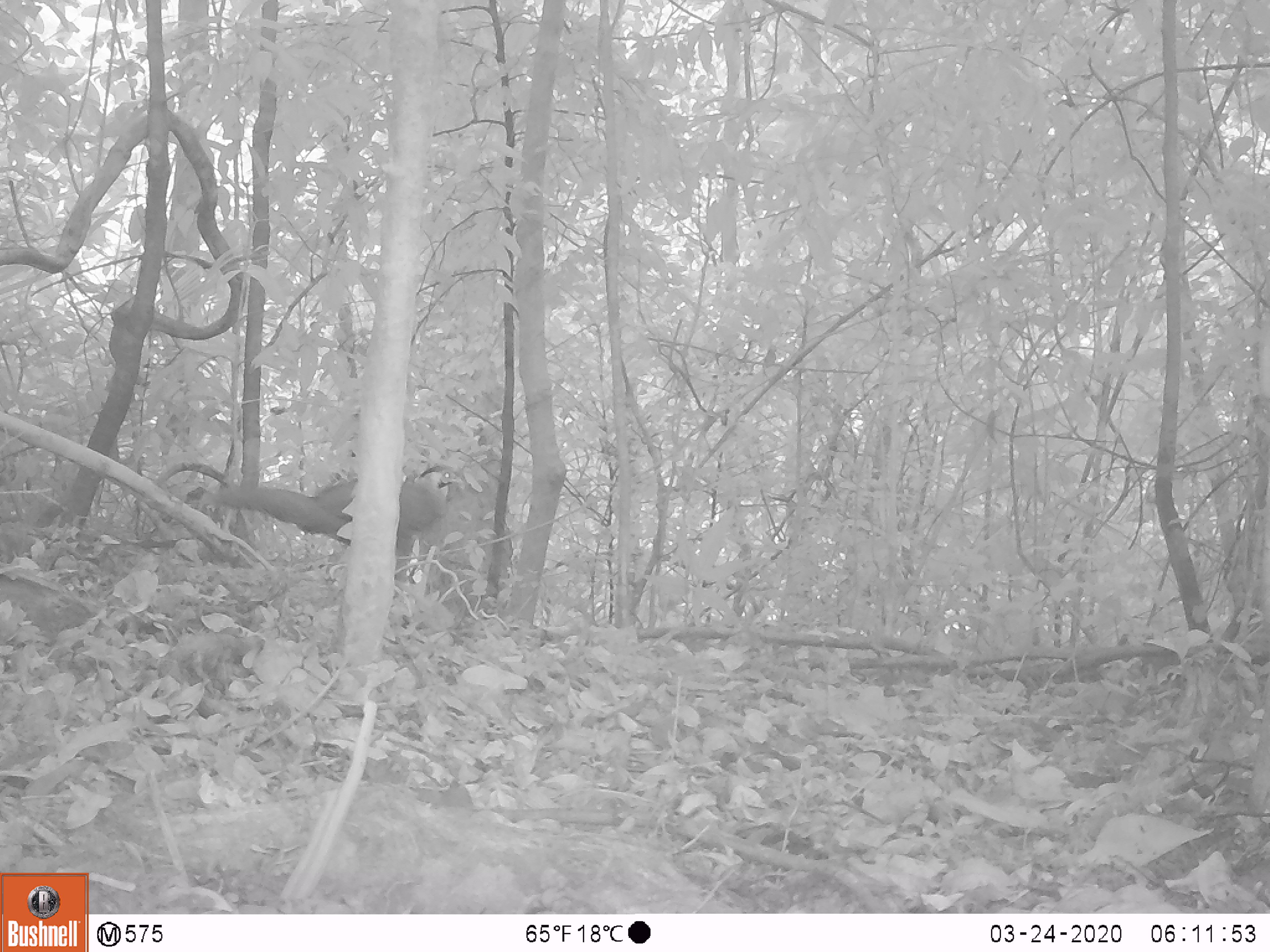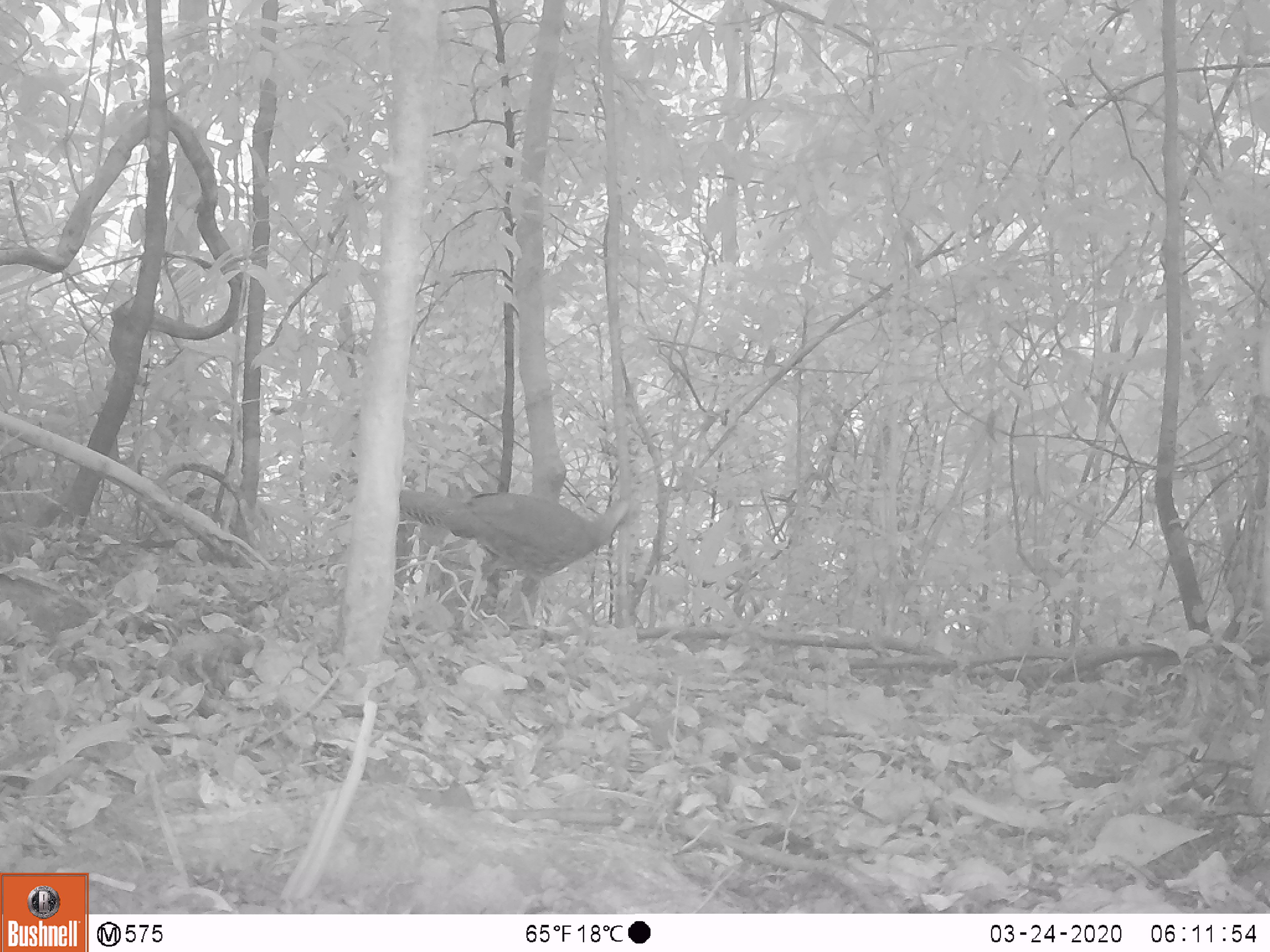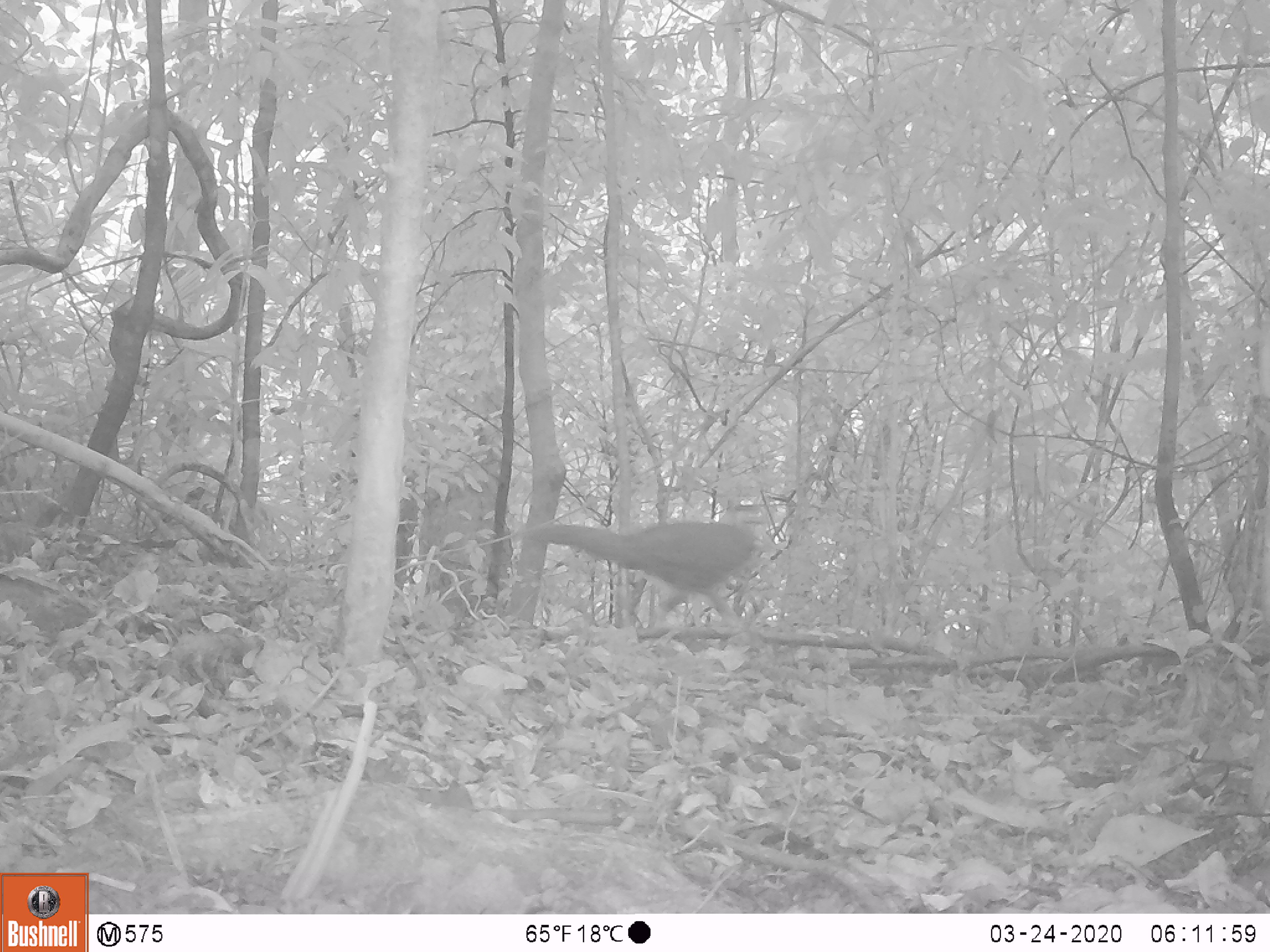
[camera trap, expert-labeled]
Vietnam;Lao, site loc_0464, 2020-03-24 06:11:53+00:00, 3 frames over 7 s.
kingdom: Animalia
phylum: Chordata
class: Aves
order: Galliformes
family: Phasianidae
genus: Lophura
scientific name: Lophura nycthemera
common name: silver pheasant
Silver pheasant (Lophura nycthemera). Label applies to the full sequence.